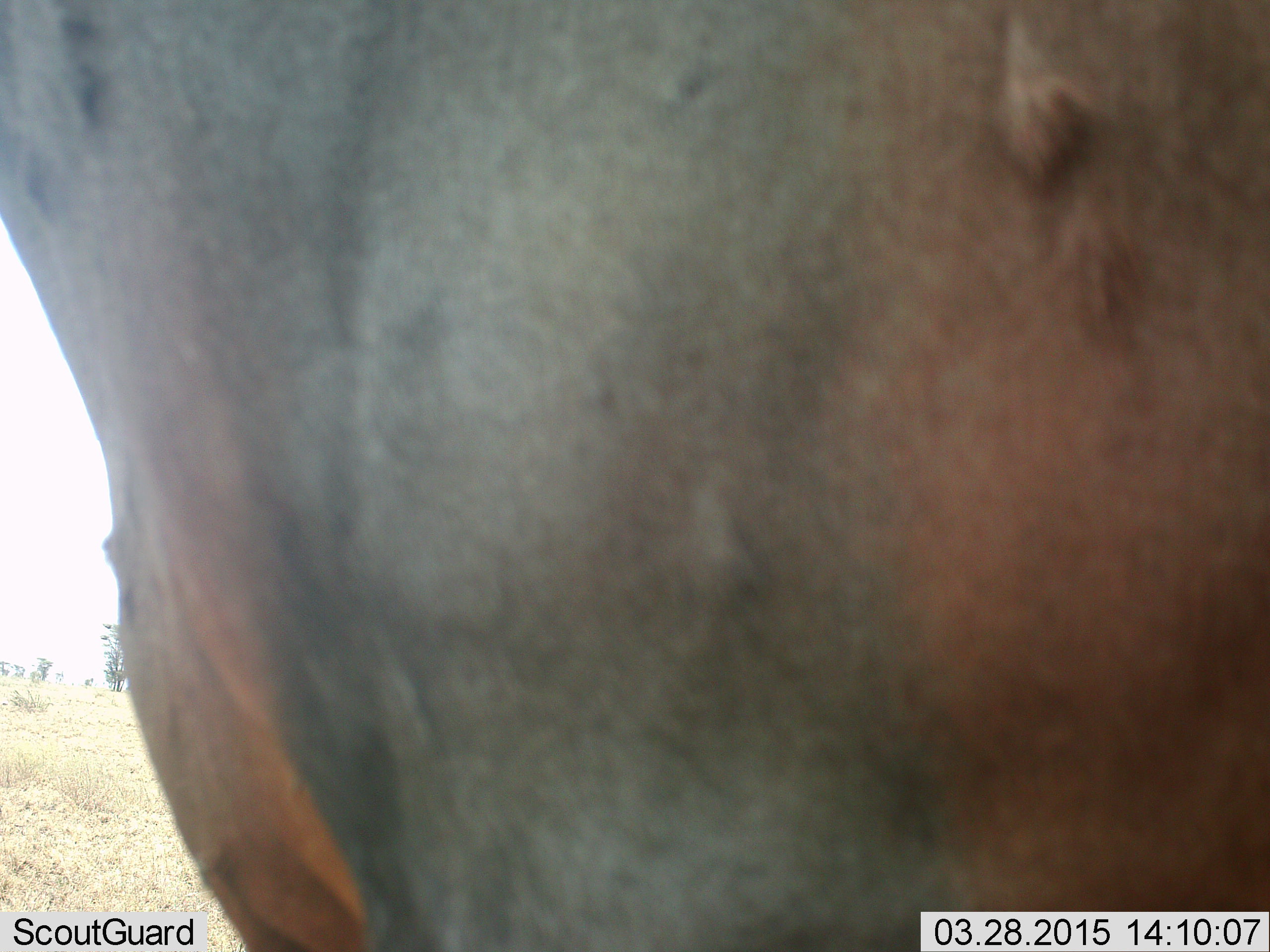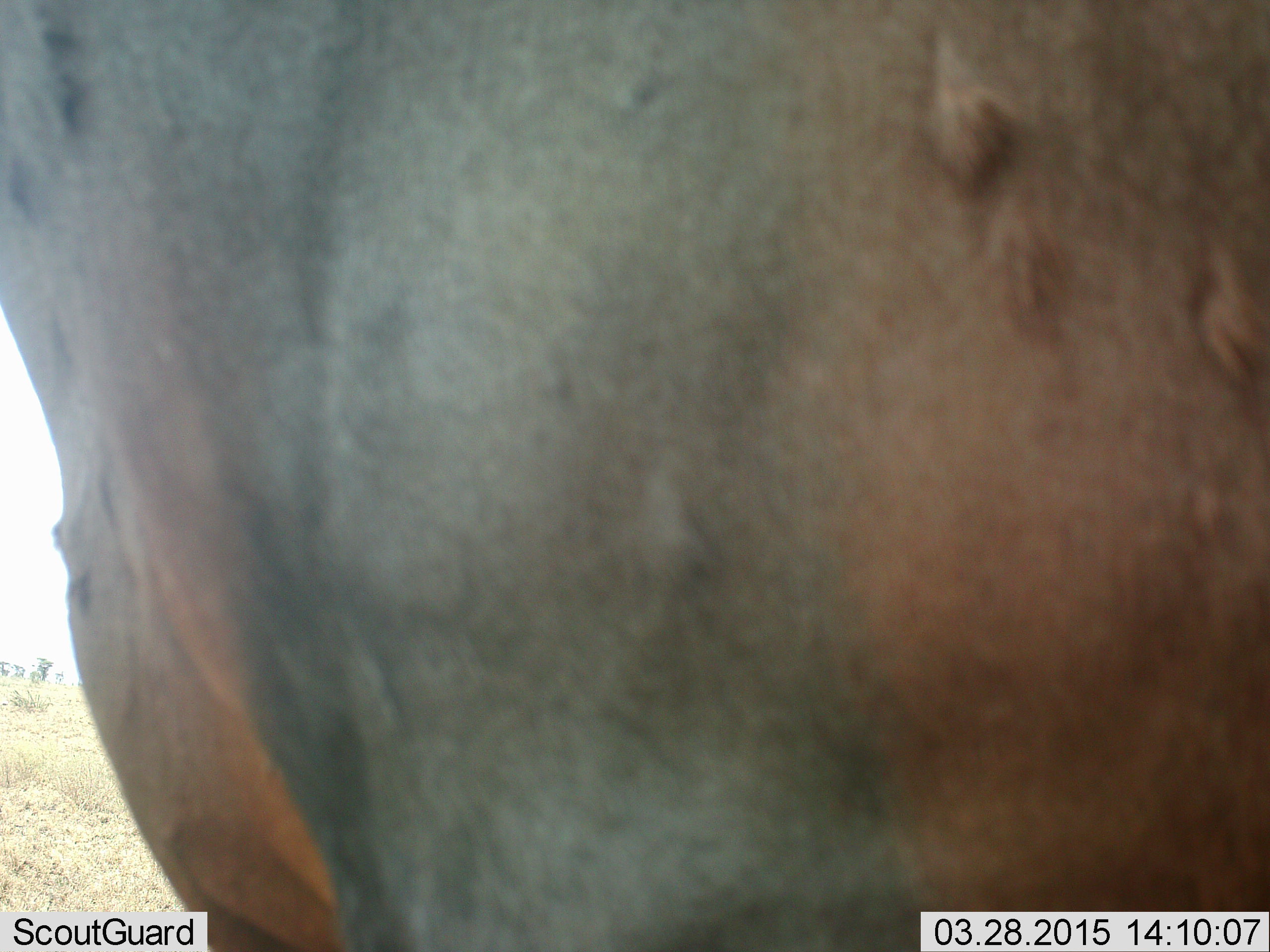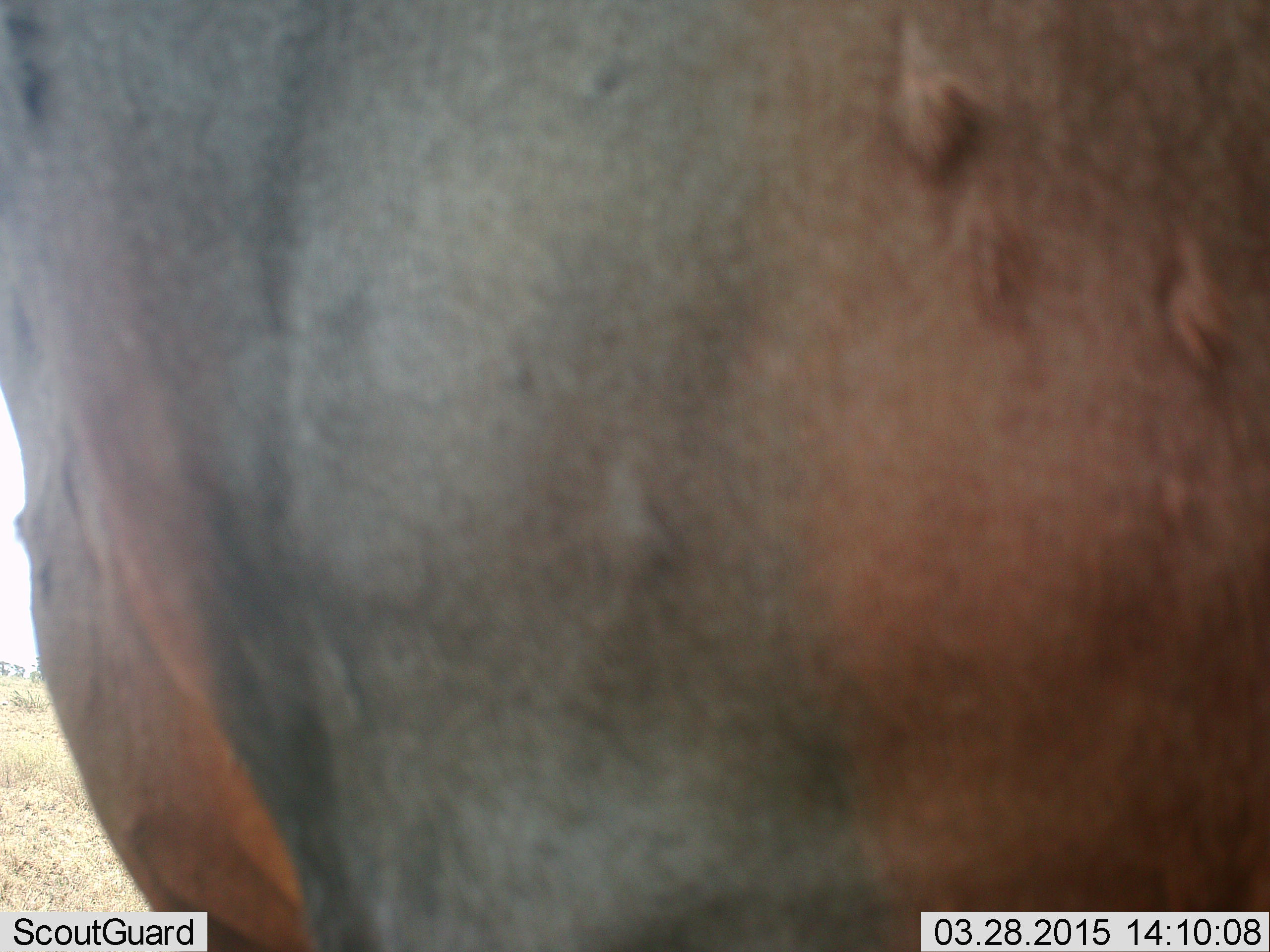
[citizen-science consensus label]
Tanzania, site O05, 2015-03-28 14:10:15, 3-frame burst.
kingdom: Animalia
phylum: Chordata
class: Mammalia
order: Artiodactyla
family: Hippopotamidae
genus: Hippopotamus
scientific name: Hippopotamus amphibius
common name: hippopotamus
Hippopotamus (Hippopotamus amphibius), count 1. Behavior (volunteer vote fractions): standing 50%, resting 0%, moving 50%, interacting 0%. Young present (vote fraction): 0%. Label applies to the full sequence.